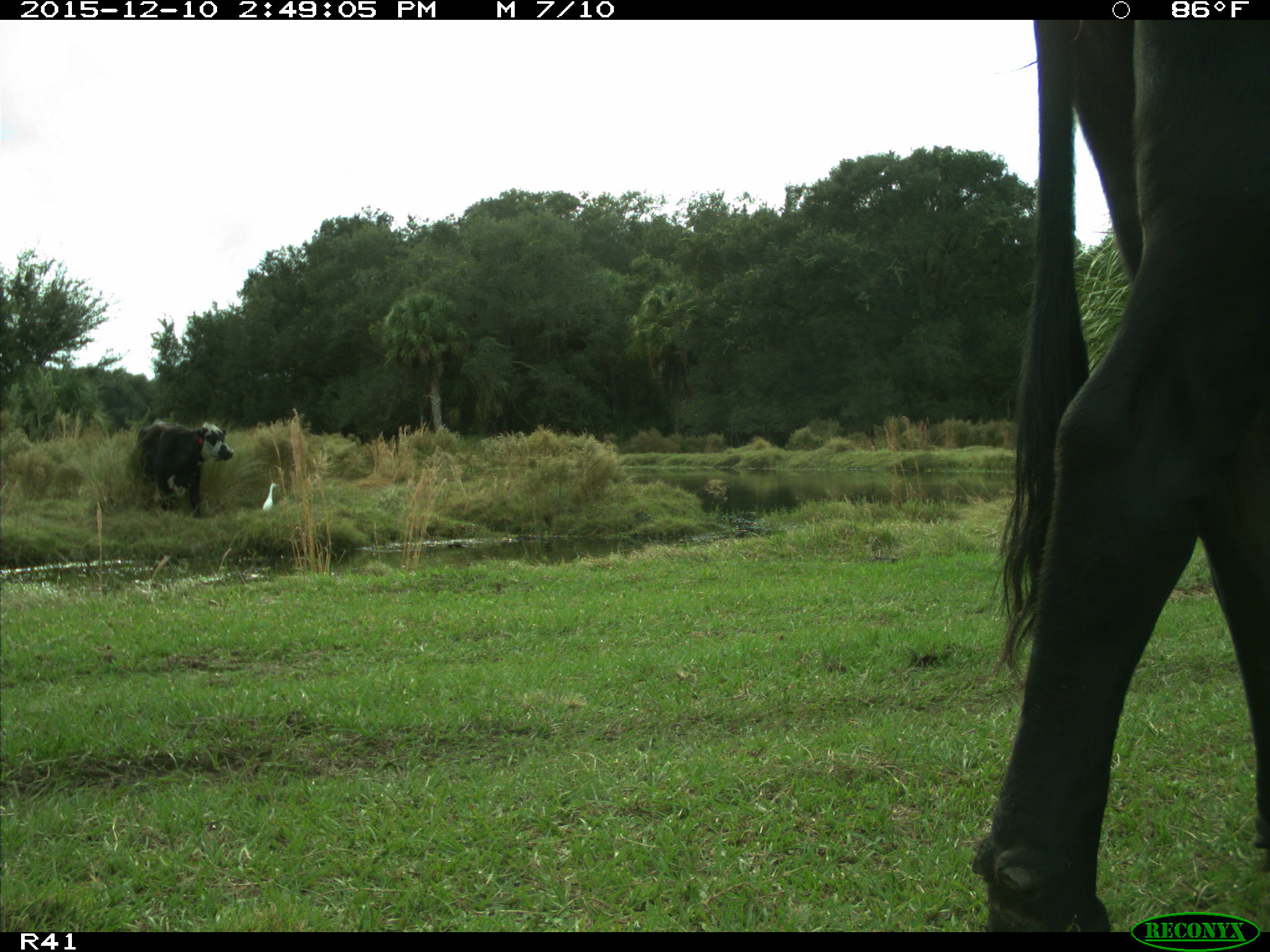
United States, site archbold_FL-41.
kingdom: Animalia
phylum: Chordata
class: Mammalia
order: Artiodactyla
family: Bovidae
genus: Bos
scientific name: Bos taurus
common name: domestic cow